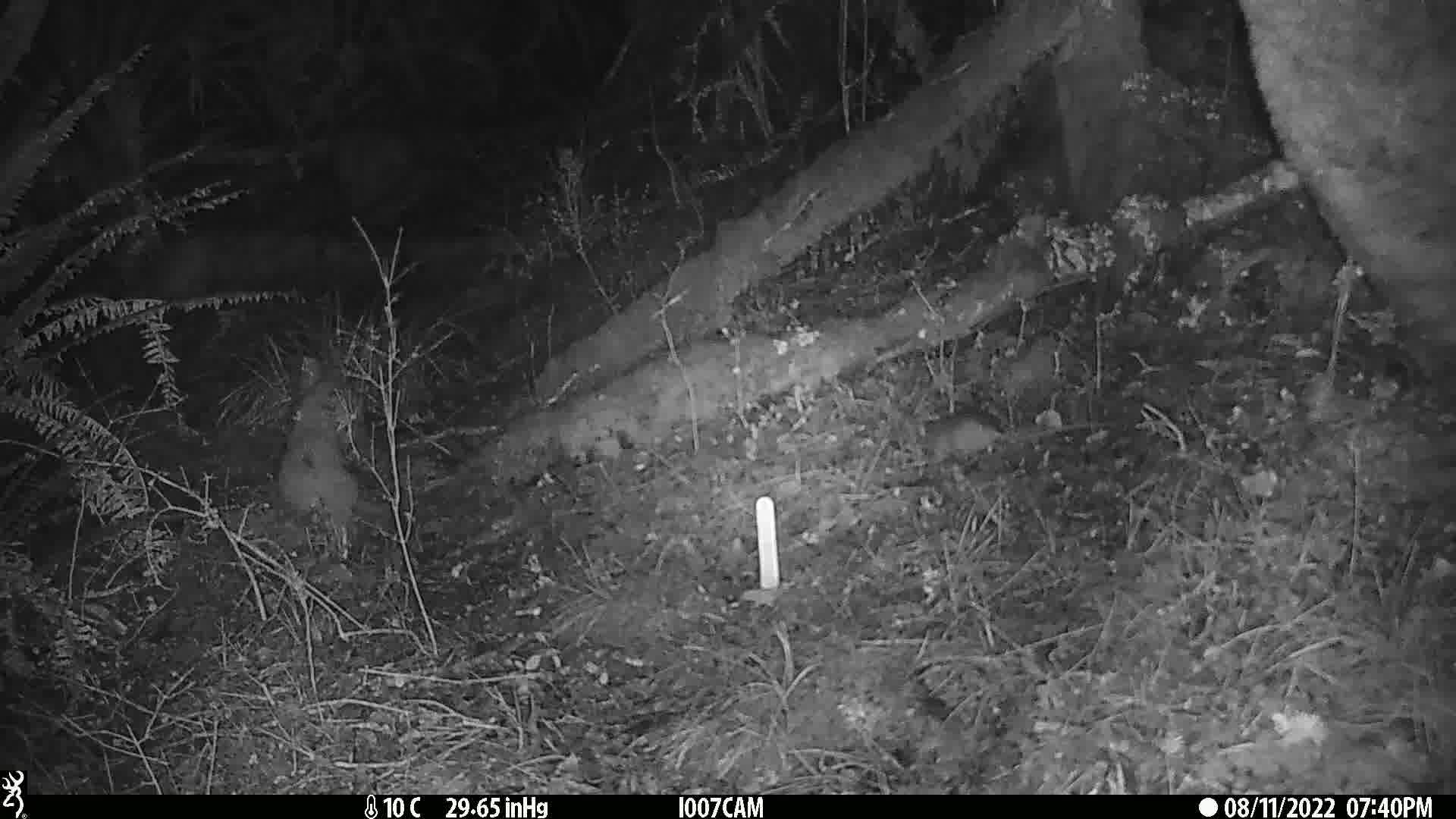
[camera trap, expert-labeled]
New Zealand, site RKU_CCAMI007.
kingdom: Animalia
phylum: Chordata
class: Mammalia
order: Rodentia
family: Muridae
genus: Rattus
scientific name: Rattus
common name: rat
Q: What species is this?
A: Rat (Rattus).